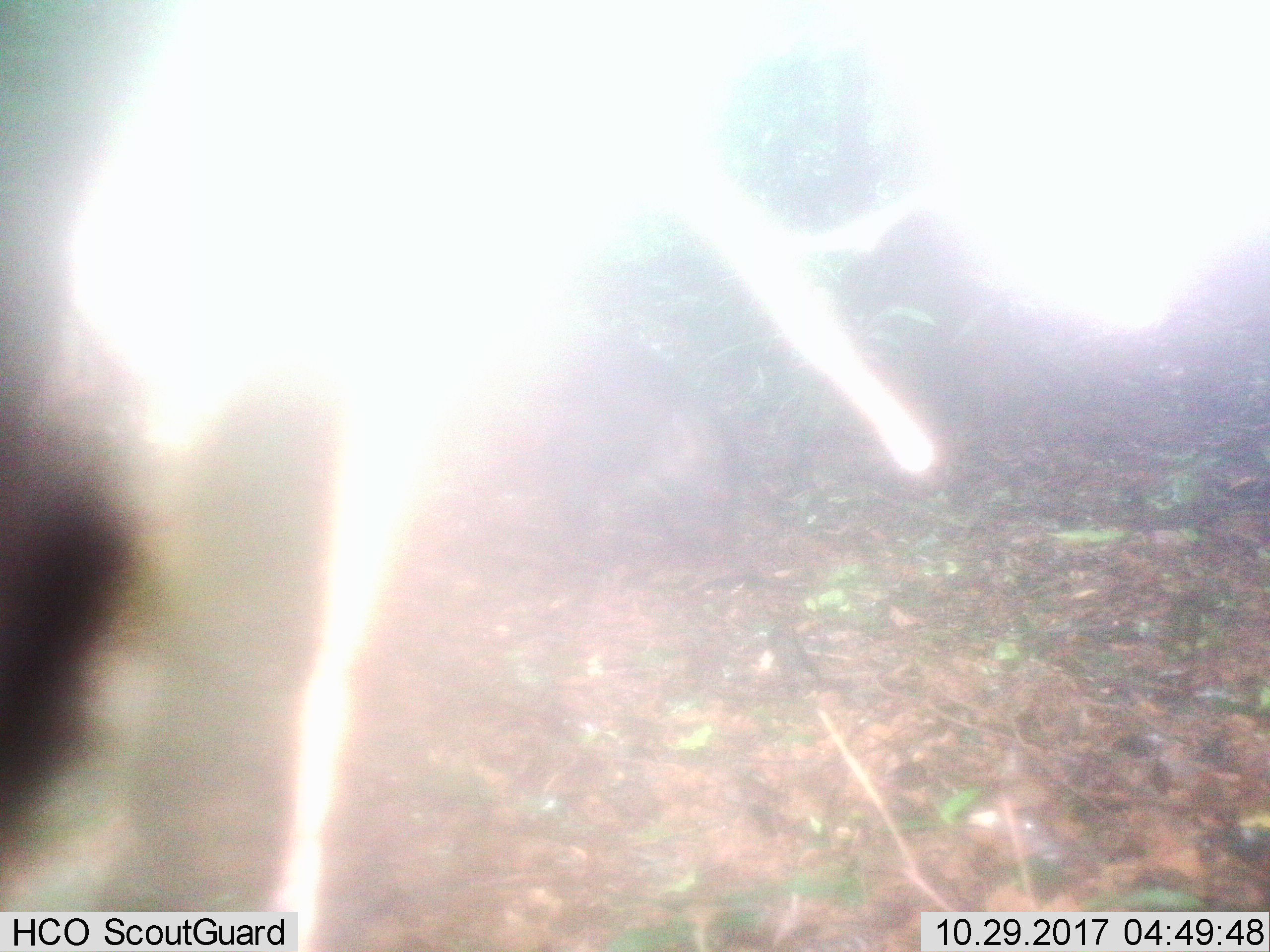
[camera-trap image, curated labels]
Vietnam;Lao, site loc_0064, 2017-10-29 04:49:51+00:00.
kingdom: Animalia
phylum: Chordata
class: Mammalia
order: Artiodactyla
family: Suidae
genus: Sus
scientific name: Sus scrofa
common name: eurasian wild pig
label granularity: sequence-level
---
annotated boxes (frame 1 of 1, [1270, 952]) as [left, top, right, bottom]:
eurasian wild pig: [539, 318, 738, 575]